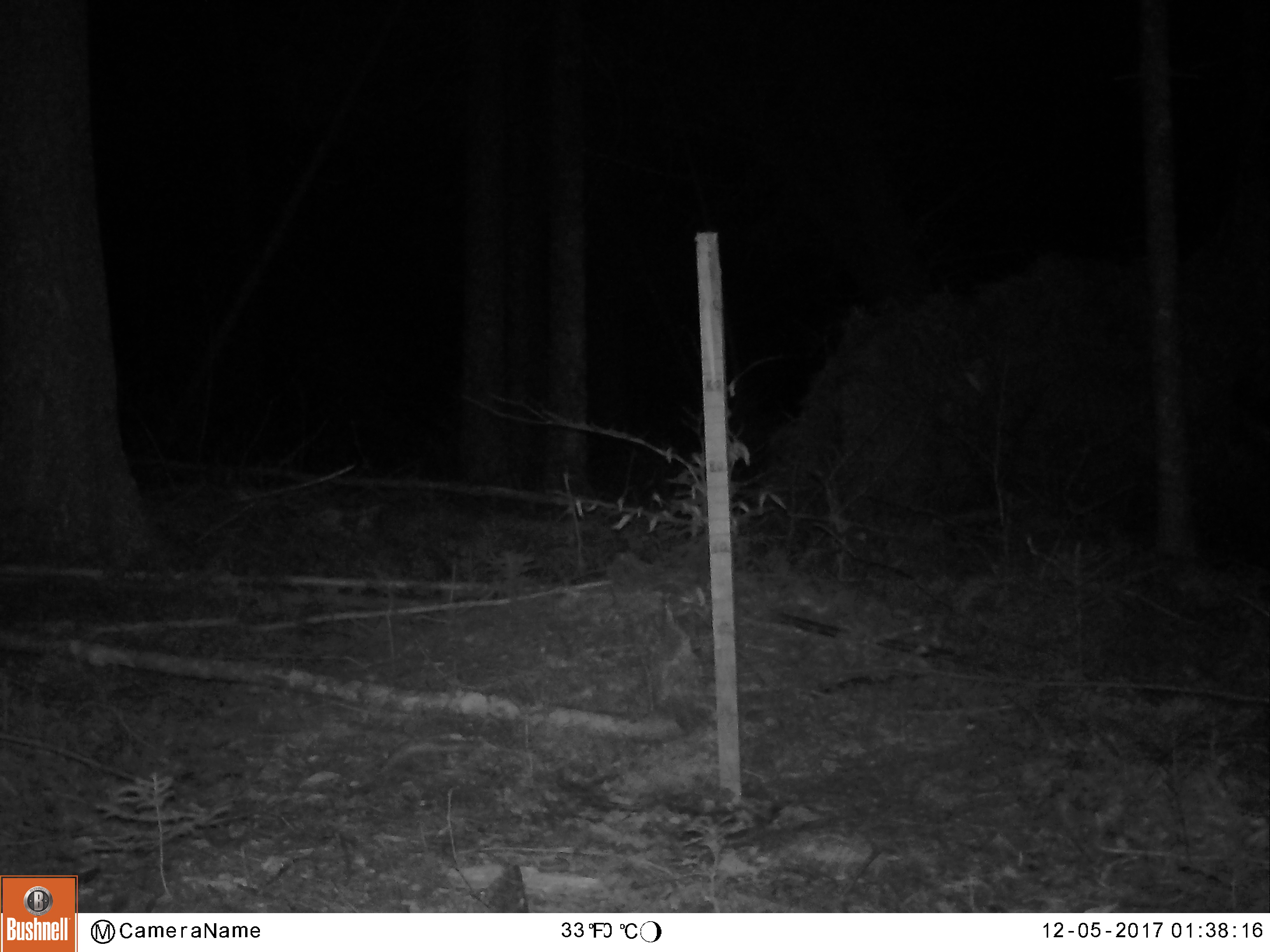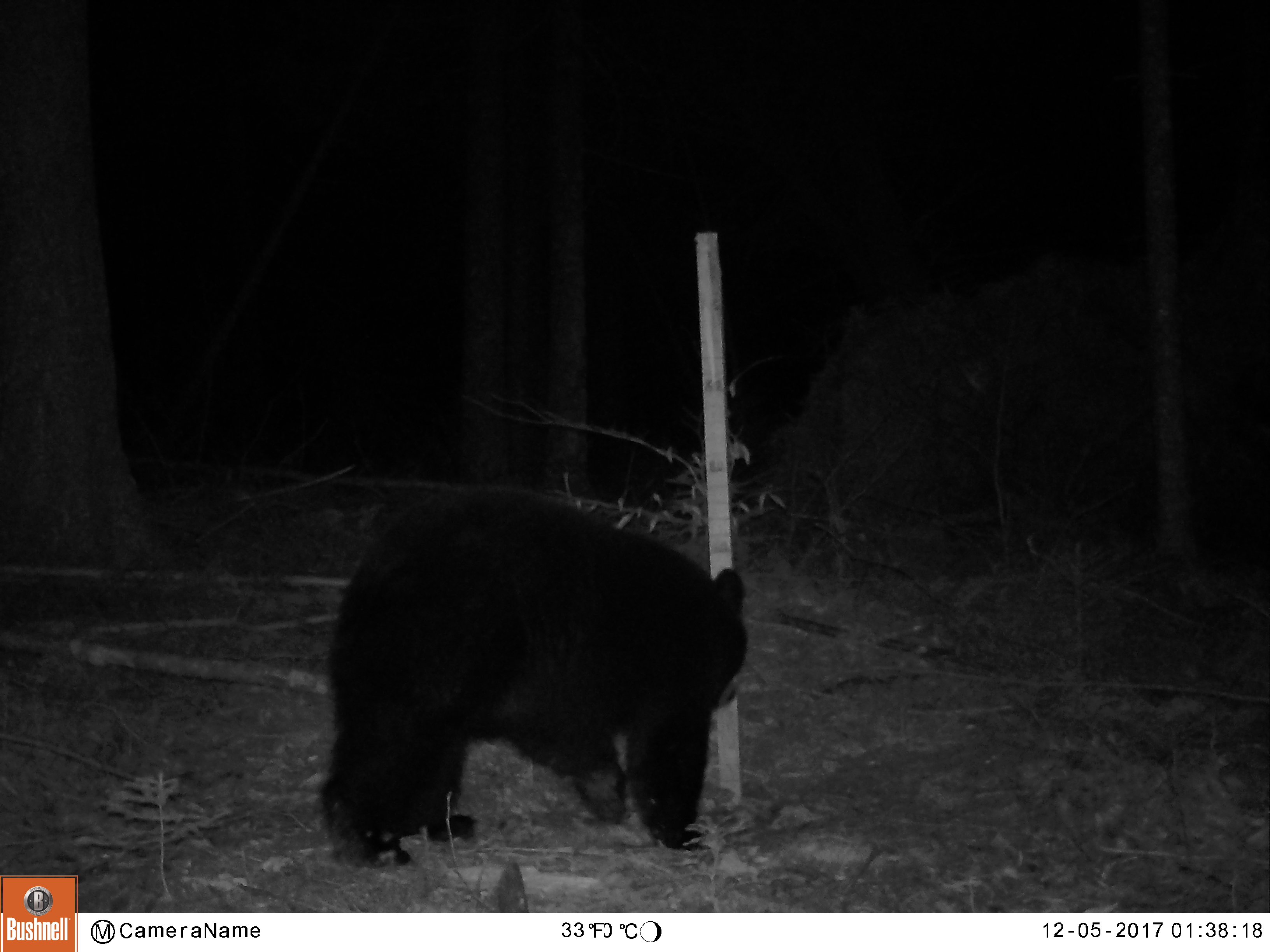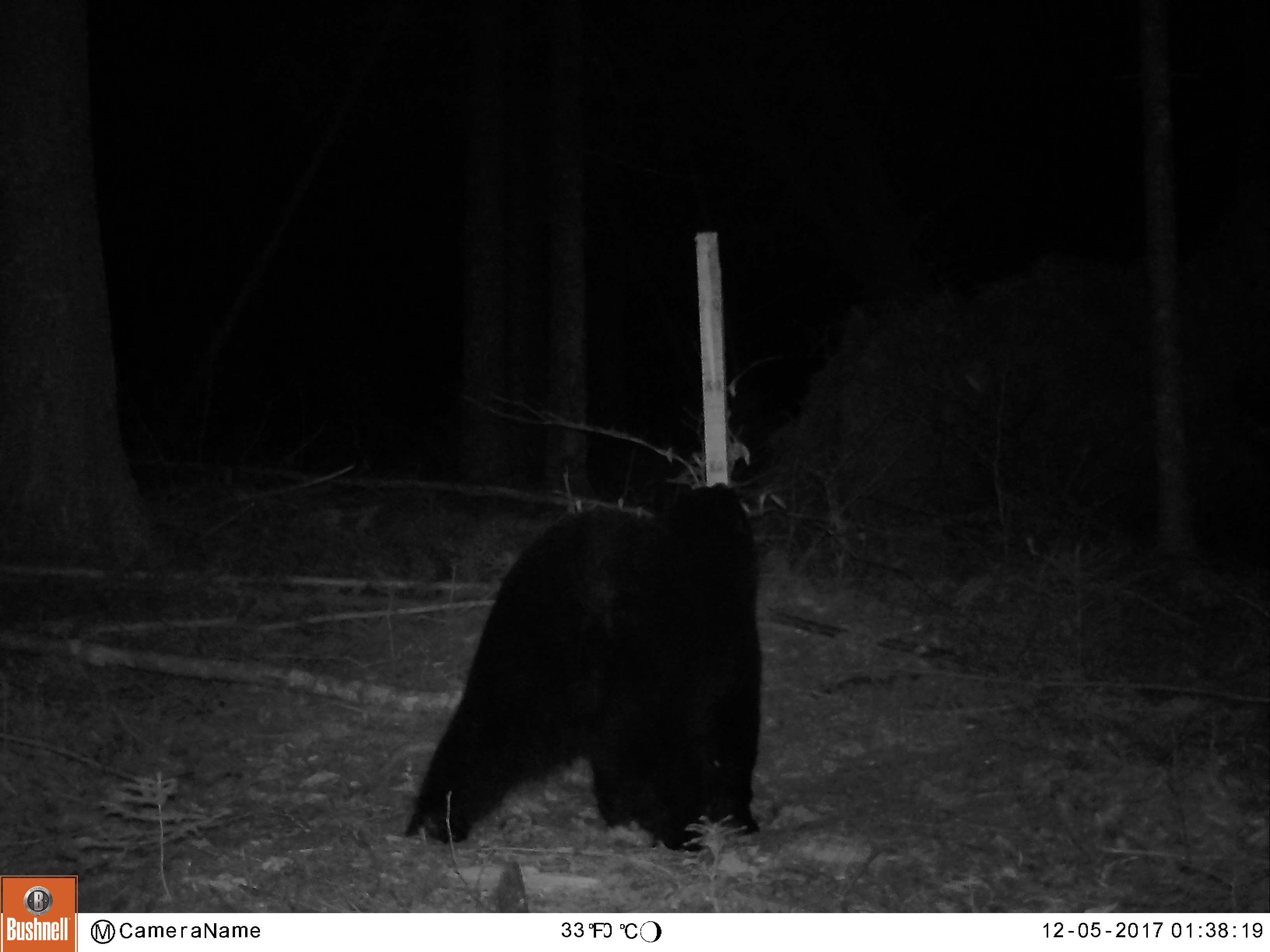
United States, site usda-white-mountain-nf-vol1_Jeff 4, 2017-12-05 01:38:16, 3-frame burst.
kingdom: Animalia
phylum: Chordata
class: Mammalia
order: Carnivora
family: Ursidae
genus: Ursus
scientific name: Ursus americanus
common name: black bear